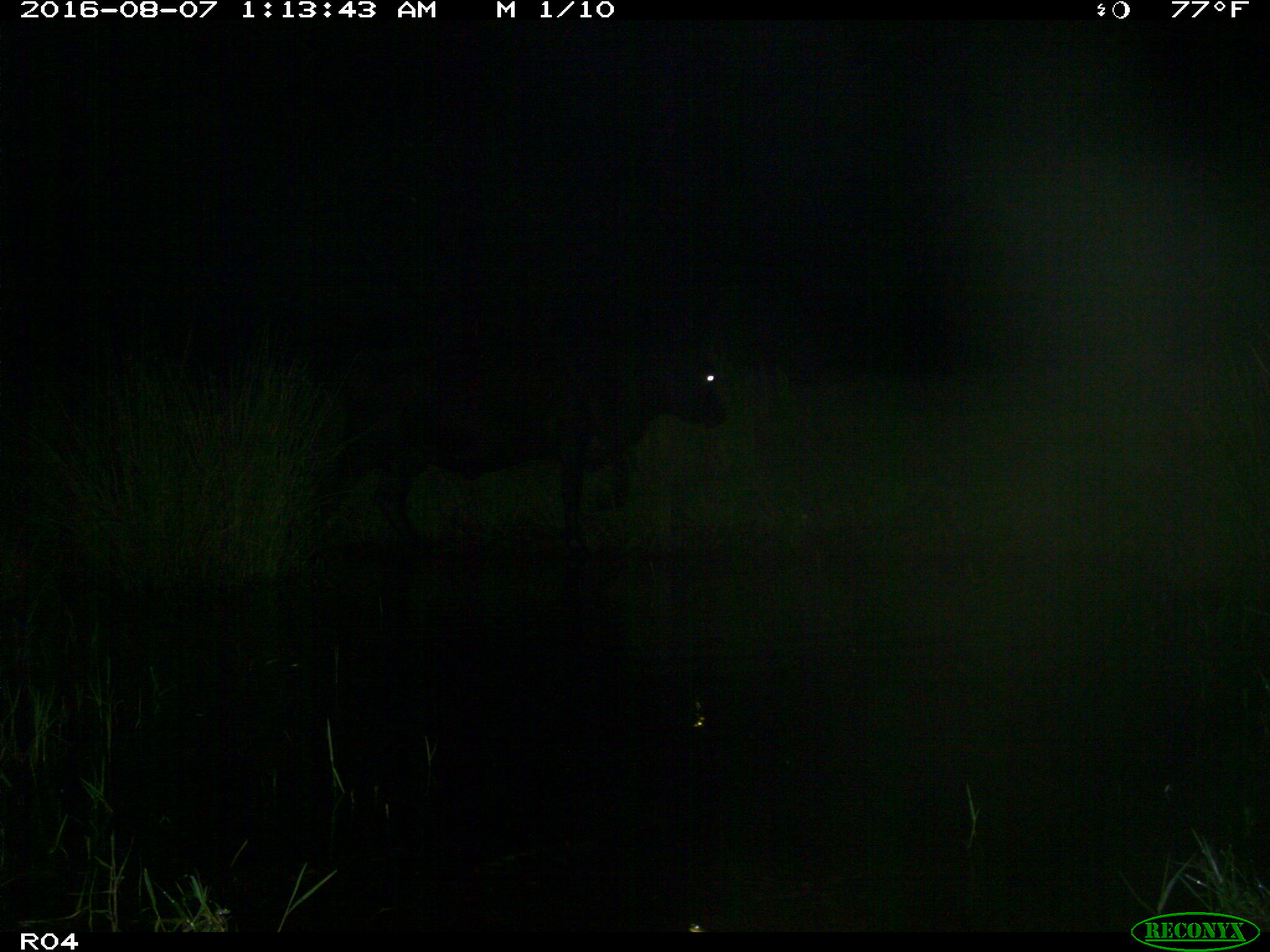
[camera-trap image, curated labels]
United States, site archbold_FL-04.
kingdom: Animalia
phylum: Chordata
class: Mammalia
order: Artiodactyla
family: Bovidae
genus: Bos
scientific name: Bos taurus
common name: domestic cow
Bos taurus (domestic cow).